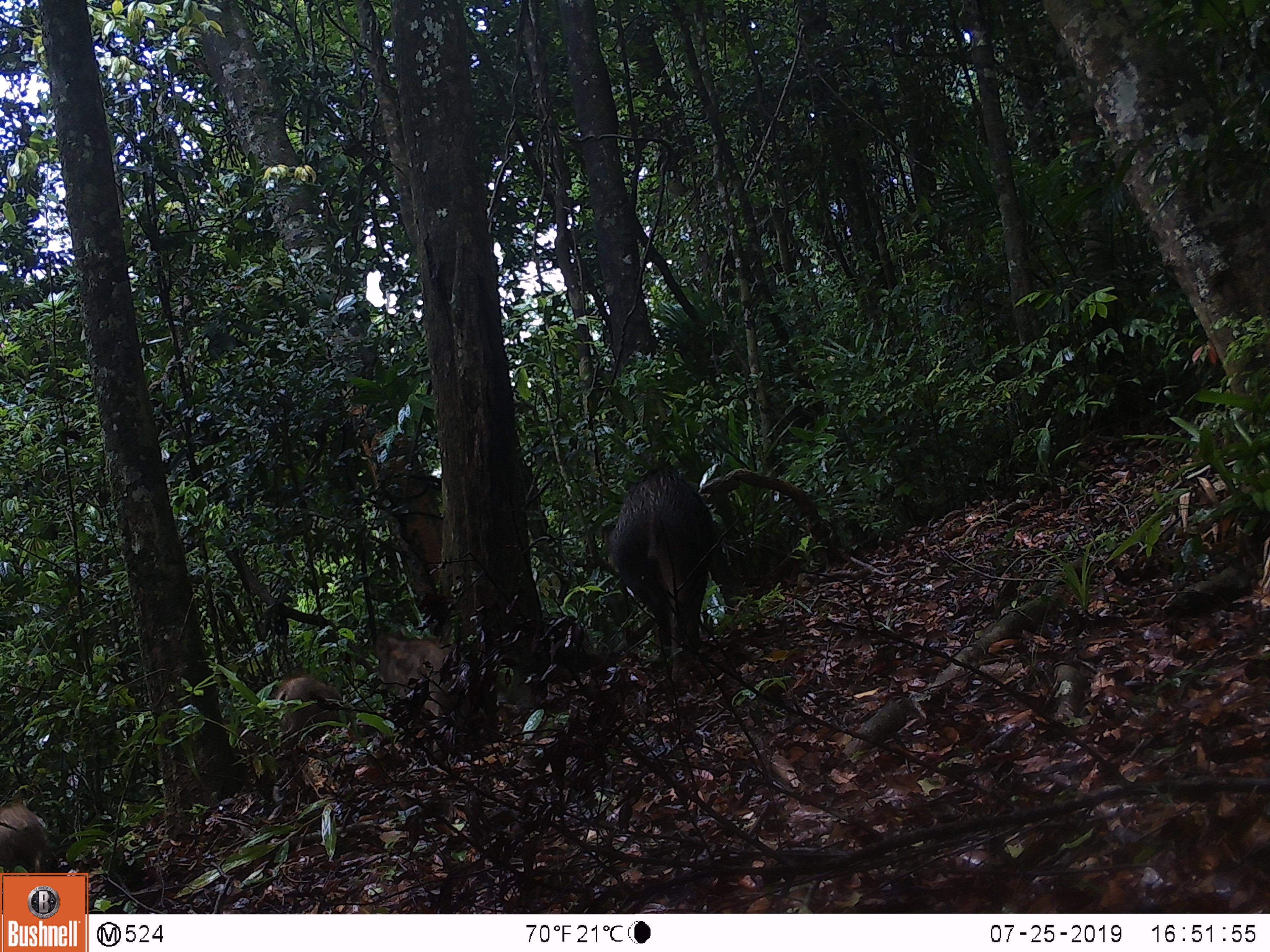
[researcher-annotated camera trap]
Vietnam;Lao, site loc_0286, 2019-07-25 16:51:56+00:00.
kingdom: Animalia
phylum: Chordata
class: Mammalia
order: Artiodactyla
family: Suidae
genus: Sus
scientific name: Sus scrofa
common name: eurasian wild pig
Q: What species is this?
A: Eurasian wild pig (Sus scrofa).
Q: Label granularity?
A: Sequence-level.